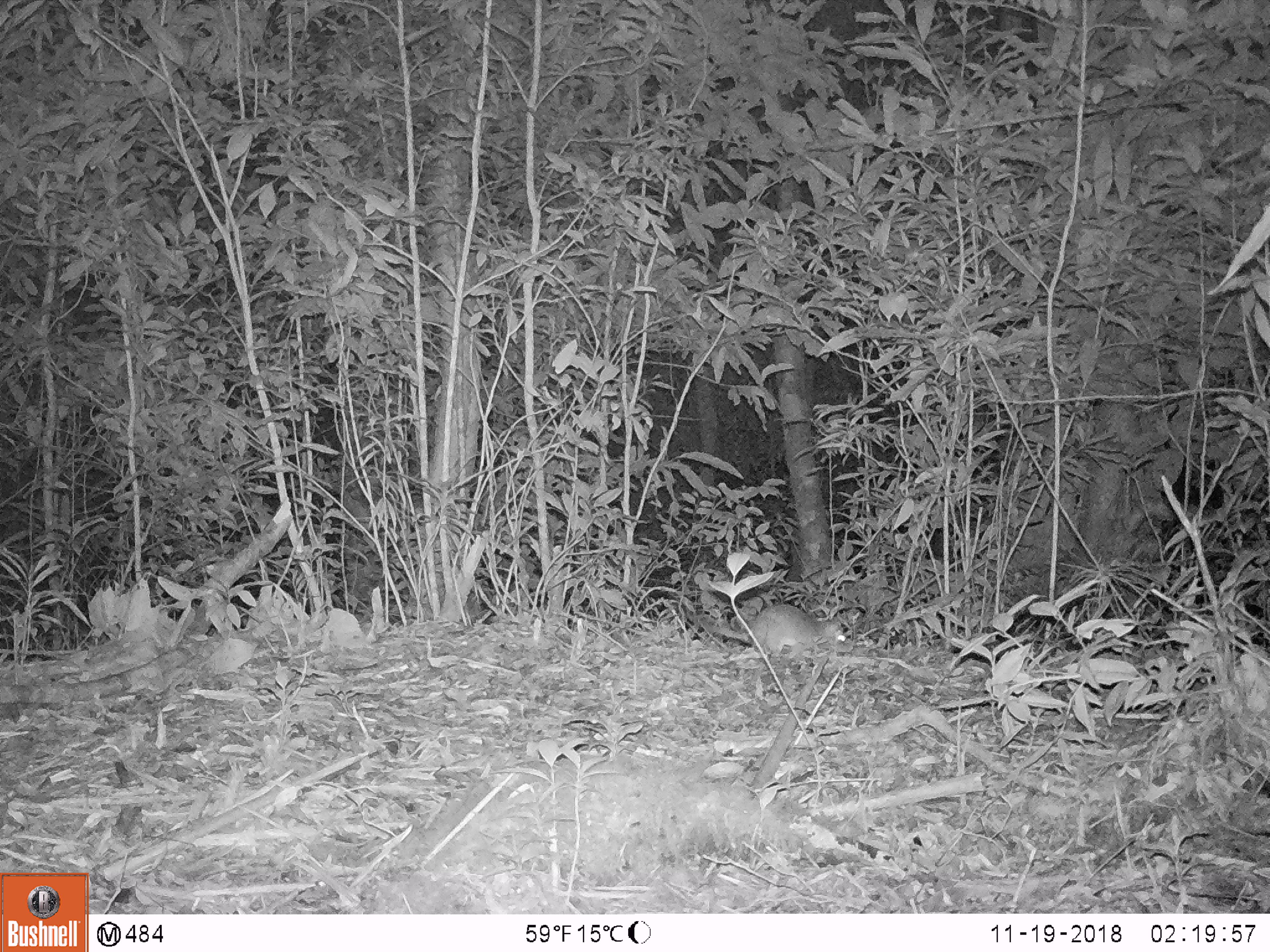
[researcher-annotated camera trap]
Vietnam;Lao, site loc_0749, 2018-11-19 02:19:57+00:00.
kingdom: Animalia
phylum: Chordata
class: Mammalia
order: Rodentia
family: Muridae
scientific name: Muridae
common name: old-world mice and rats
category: unidentified murid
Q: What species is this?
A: Unidentified murid (old-world mice and rats) (Muridae).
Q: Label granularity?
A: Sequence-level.